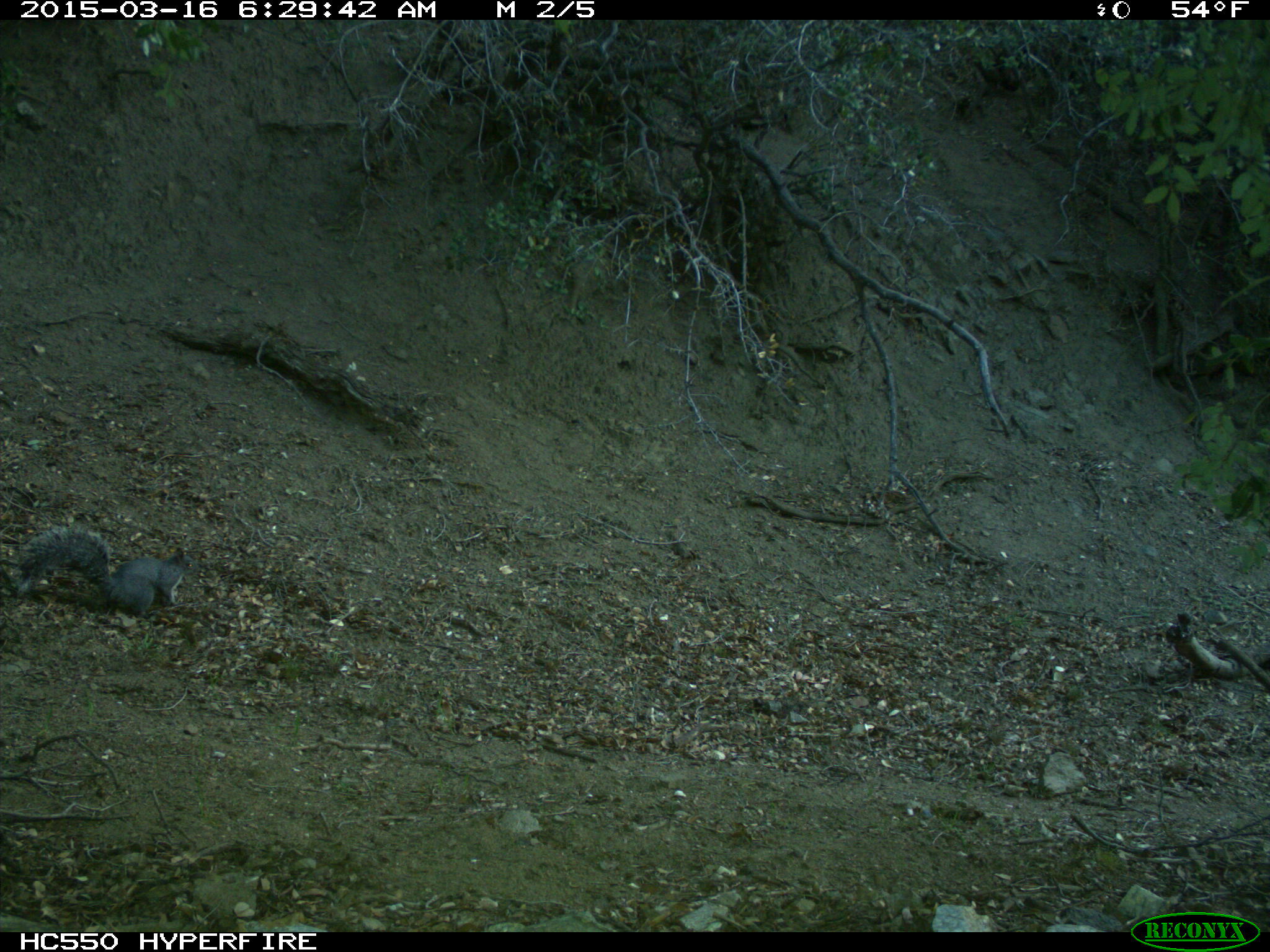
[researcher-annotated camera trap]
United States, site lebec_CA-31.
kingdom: Animalia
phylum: Chordata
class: Mammalia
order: Rodentia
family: Sciuridae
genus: Sciurus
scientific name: Sciurus carolinensis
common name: eastern gray squirrel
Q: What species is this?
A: Sciurus carolinensis (eastern gray squirrel).